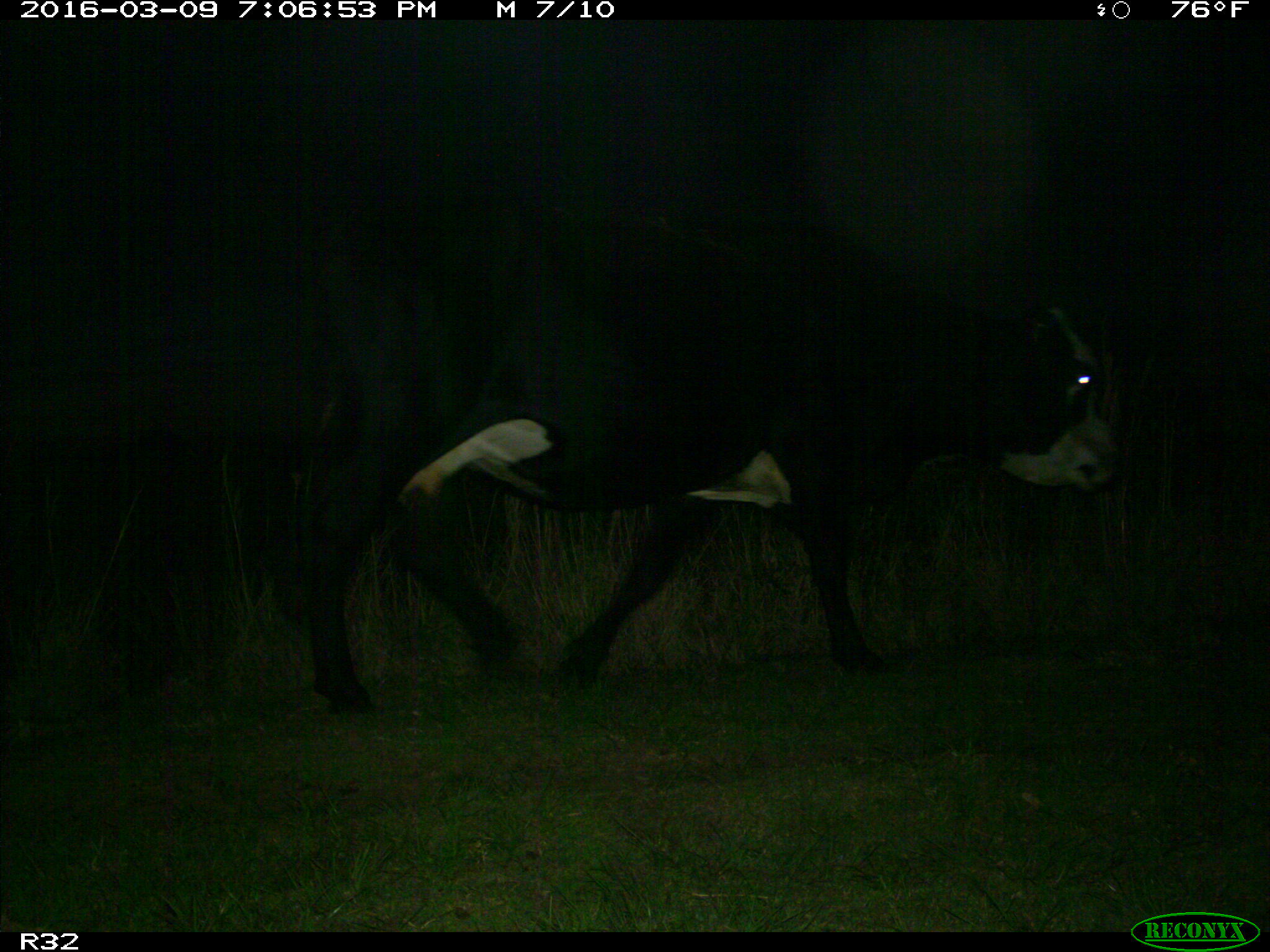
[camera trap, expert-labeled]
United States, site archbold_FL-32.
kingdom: Animalia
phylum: Chordata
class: Mammalia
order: Artiodactyla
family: Bovidae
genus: Bos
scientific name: Bos taurus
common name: domestic cow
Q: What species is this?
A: Bos taurus (domestic cow).